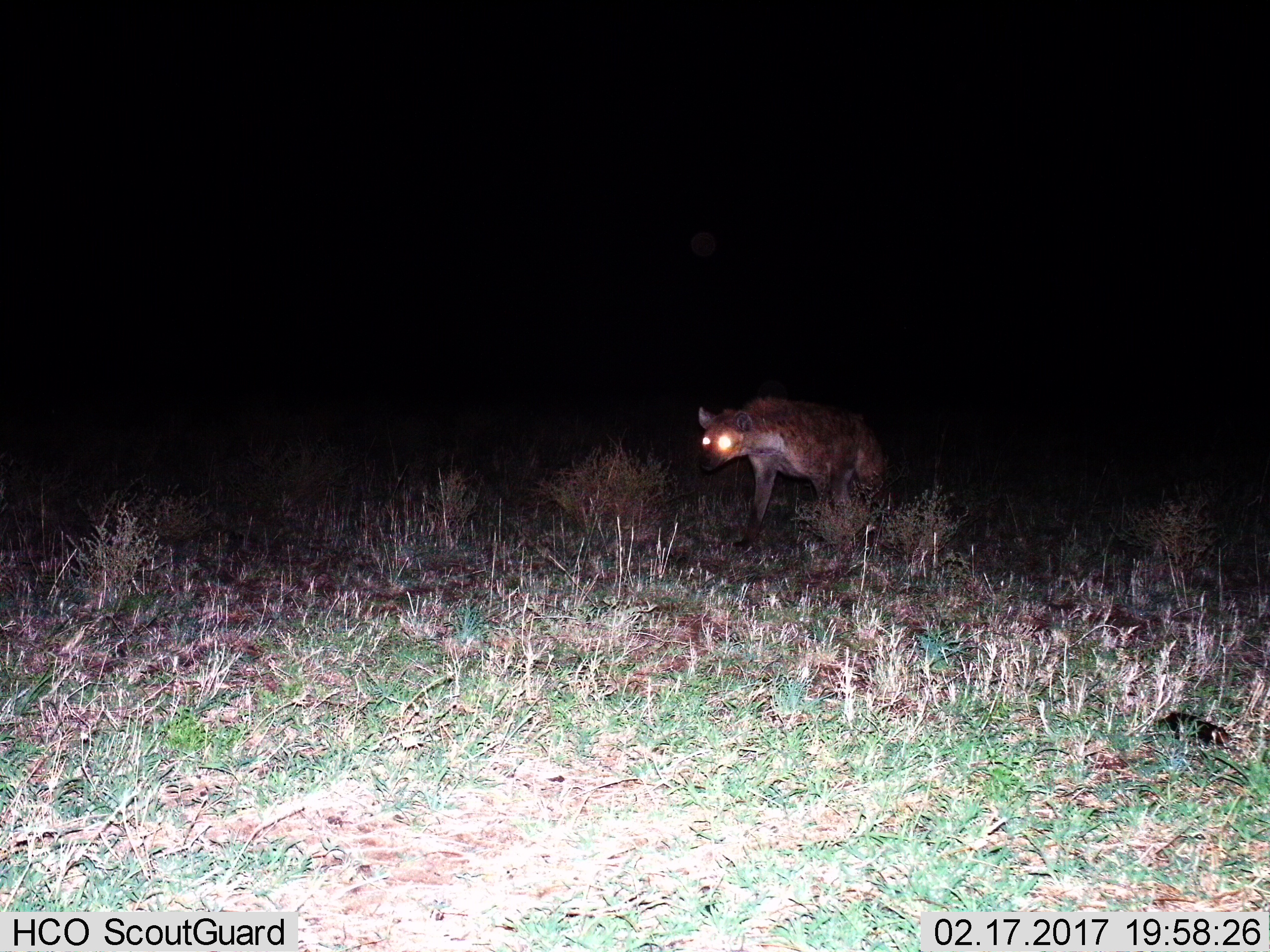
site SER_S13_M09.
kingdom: Animalia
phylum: Chordata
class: Mammalia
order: Carnivora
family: Hyaenidae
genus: Crocuta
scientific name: Crocuta crocuta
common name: spotted hyena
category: hyenaspotted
Hyenaspotted (spotted hyena) (Crocuta crocuta), count 1. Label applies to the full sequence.